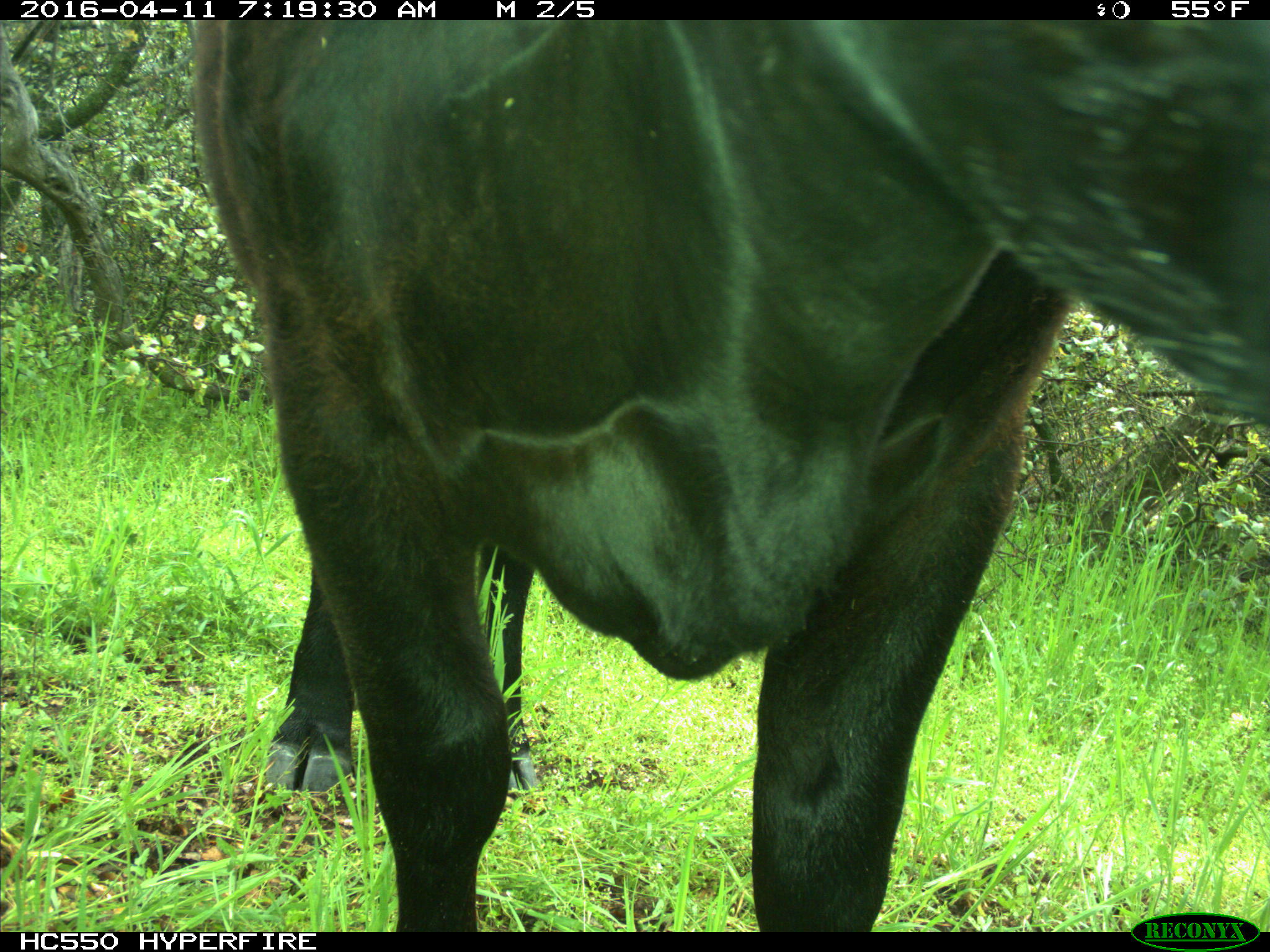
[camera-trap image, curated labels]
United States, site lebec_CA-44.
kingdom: Animalia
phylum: Chordata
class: Mammalia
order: Artiodactyla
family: Bovidae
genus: Bos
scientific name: Bos taurus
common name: domestic cow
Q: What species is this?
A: Bos taurus (domestic cow).